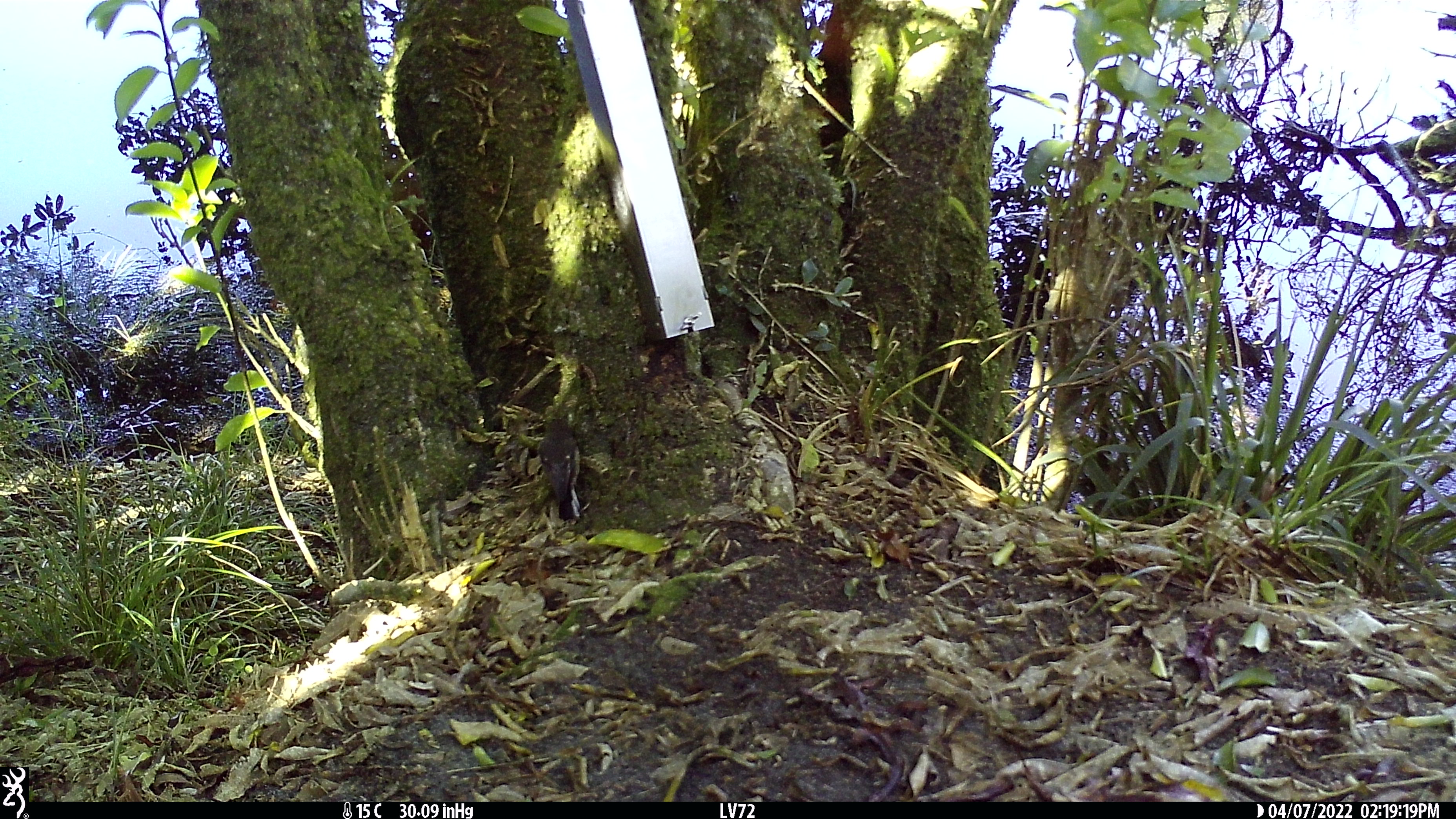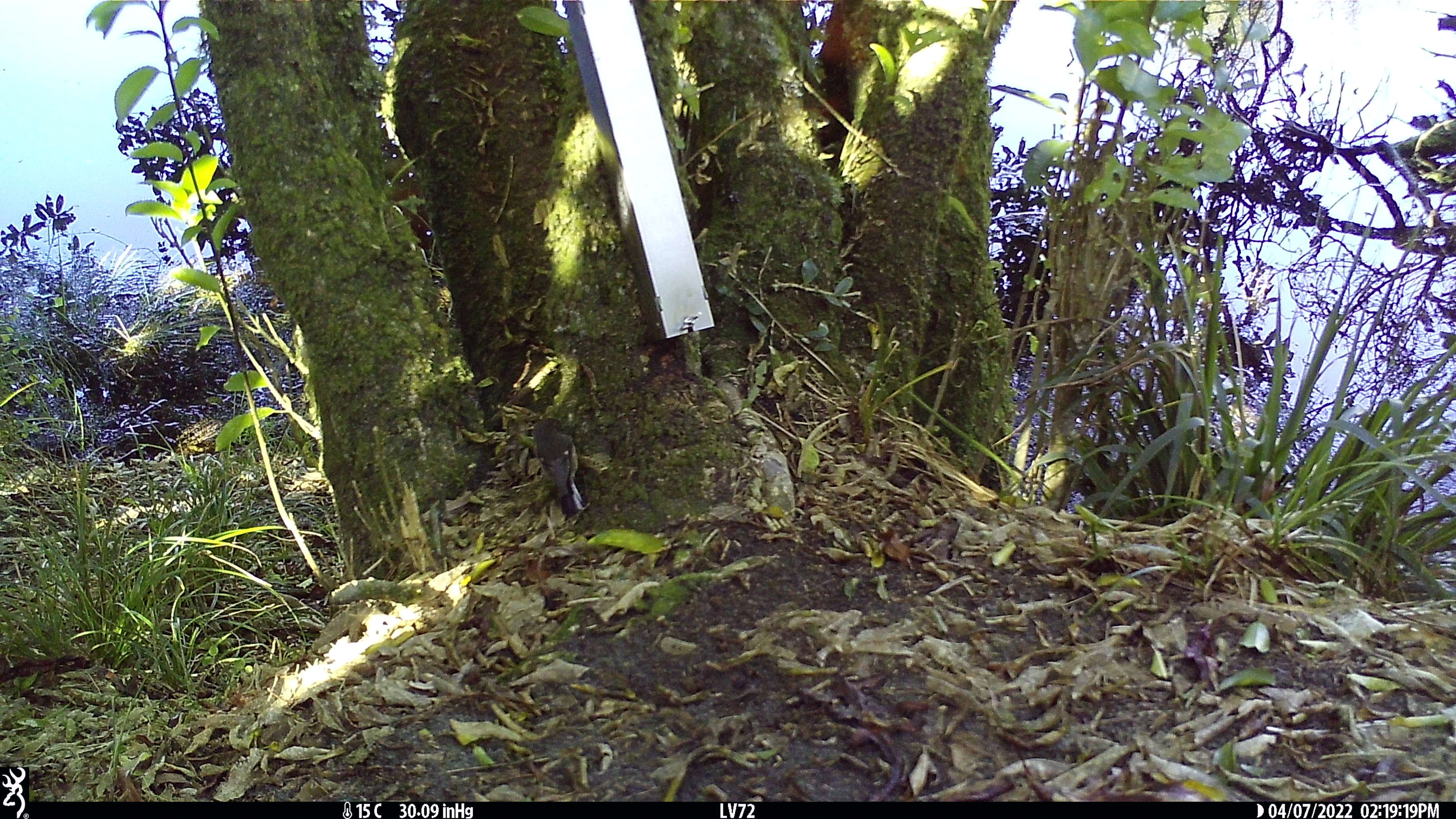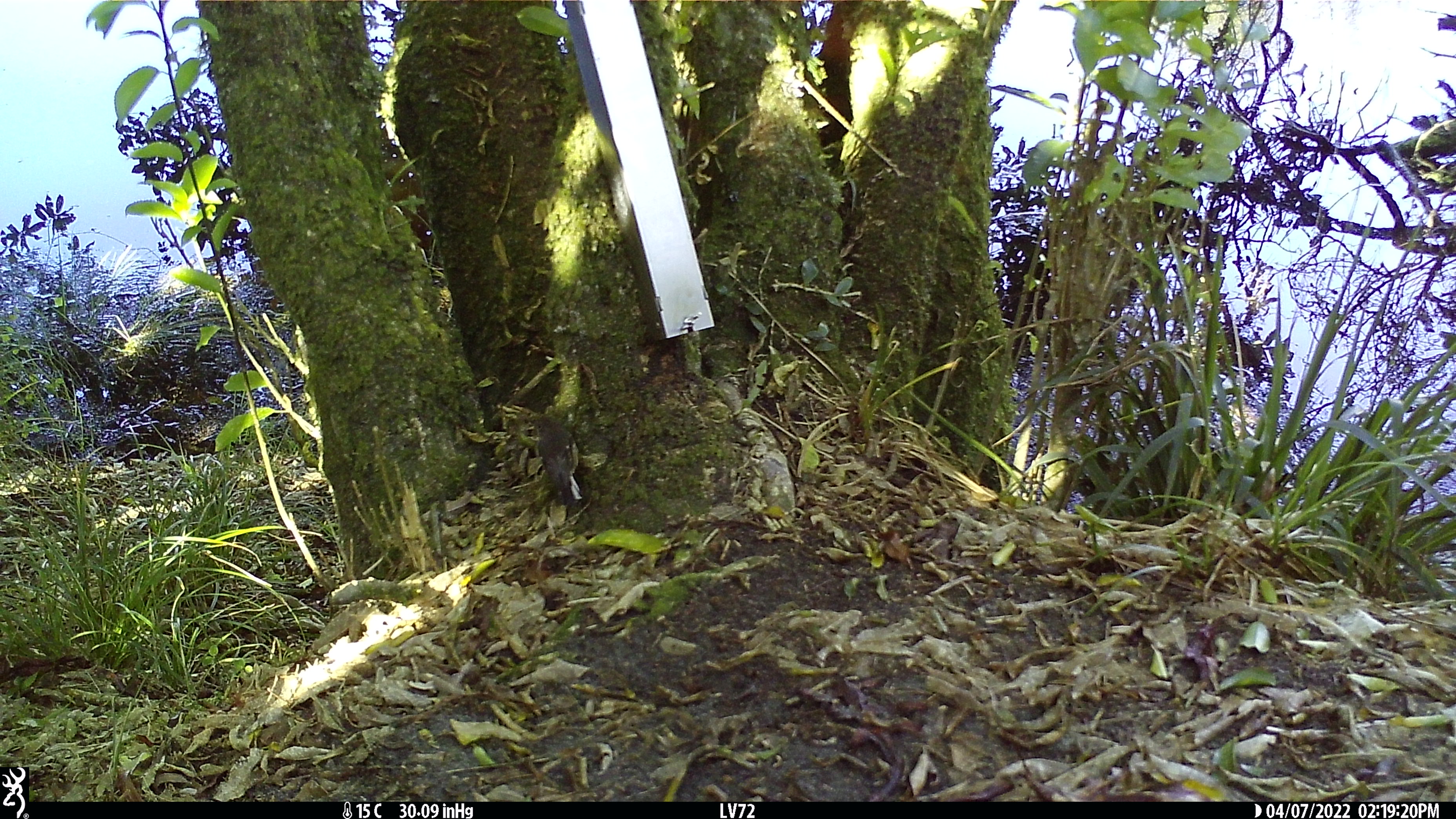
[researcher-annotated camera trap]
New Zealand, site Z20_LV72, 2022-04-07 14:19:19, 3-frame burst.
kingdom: Animalia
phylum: Chordata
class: Aves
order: Passeriformes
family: Petroicidae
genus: Petroica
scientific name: Petroica macrocephala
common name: tomtit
Tomtit (Petroica macrocephala).